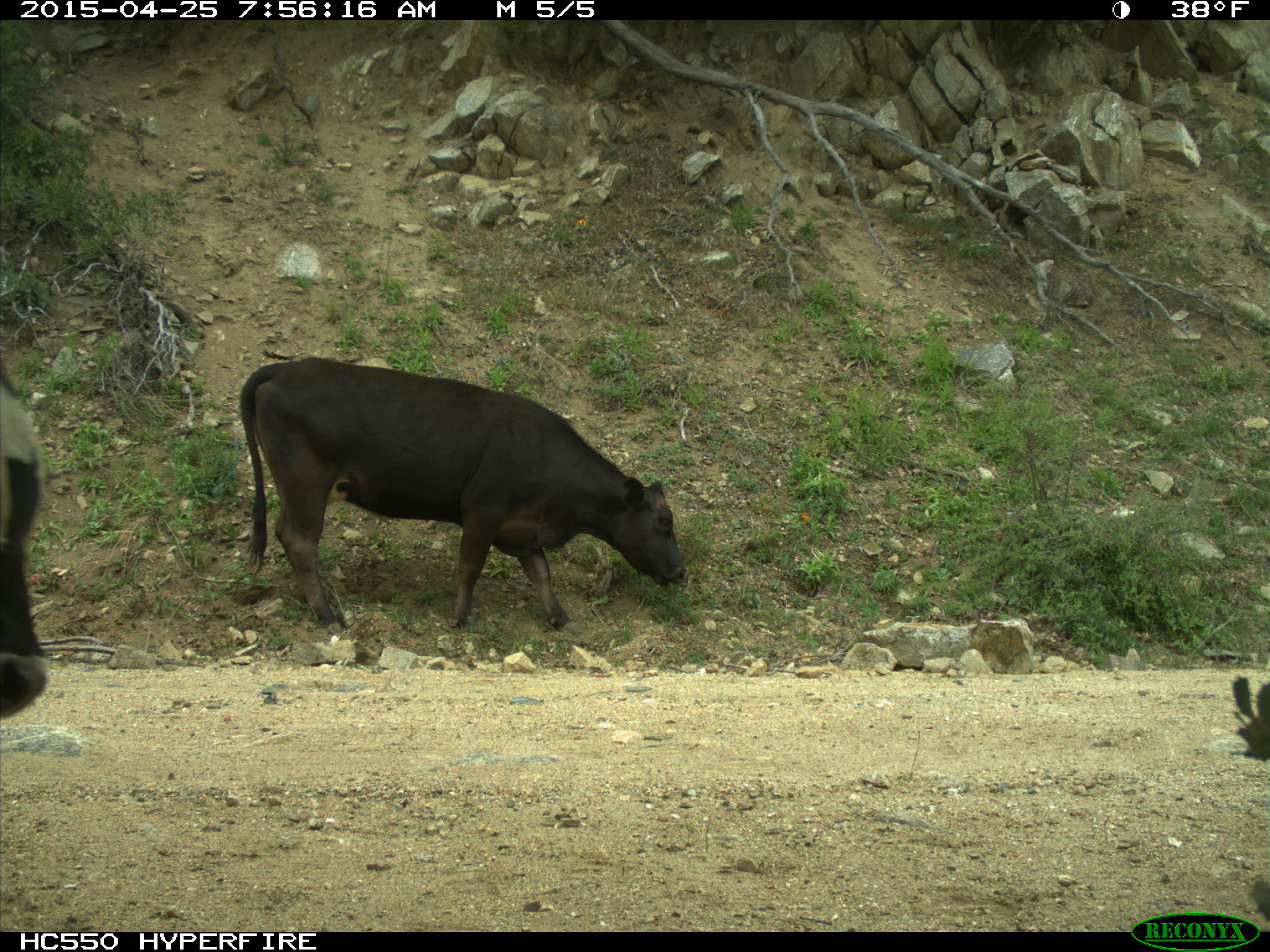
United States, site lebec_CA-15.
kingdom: Animalia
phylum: Chordata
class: Mammalia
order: Artiodactyla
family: Bovidae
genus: Bos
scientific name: Bos taurus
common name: domestic cow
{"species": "Bos taurus (domestic cow)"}